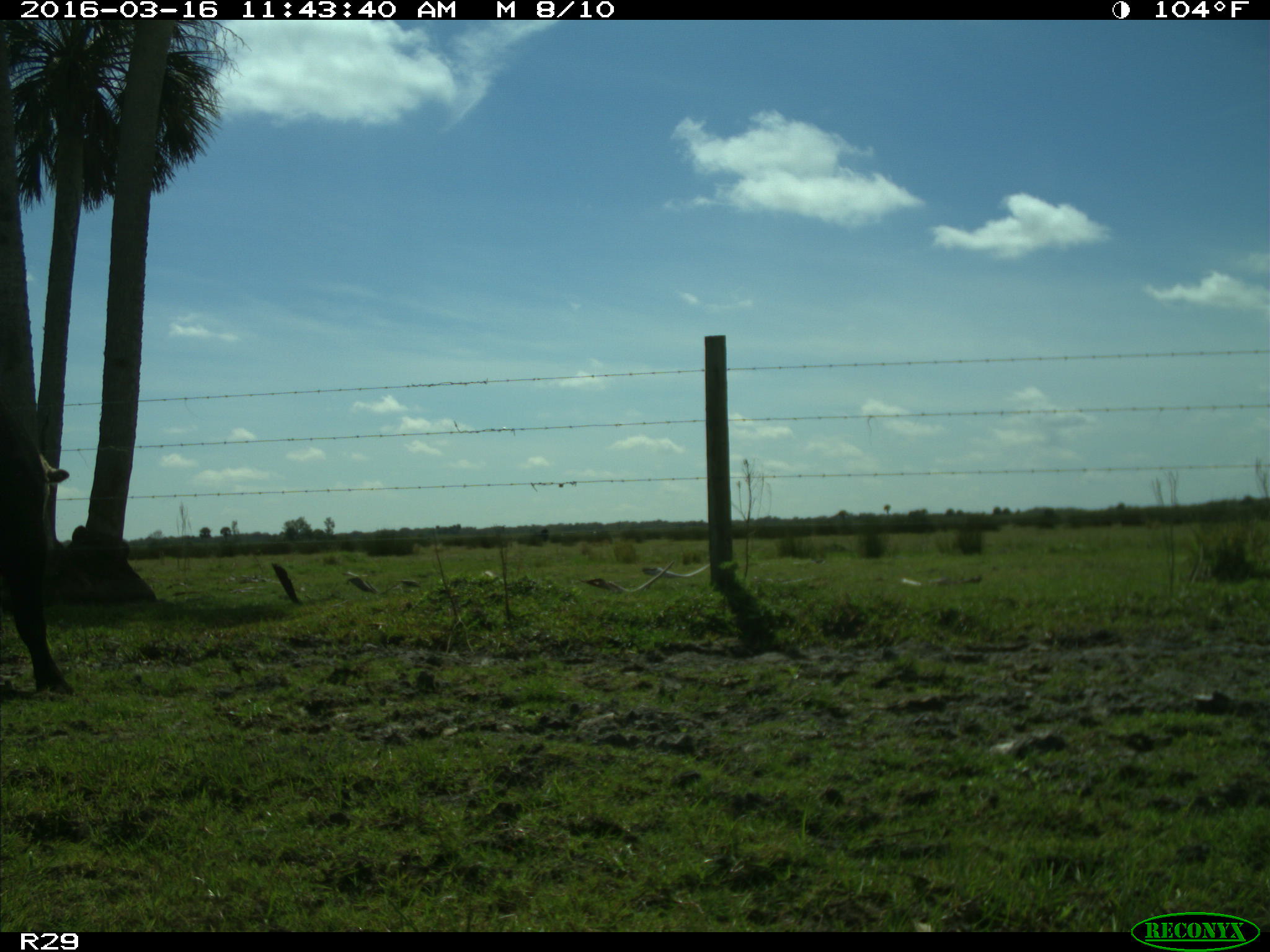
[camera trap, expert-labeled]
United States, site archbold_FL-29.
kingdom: Animalia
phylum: Chordata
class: Mammalia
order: Artiodactyla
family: Bovidae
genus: Bos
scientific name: Bos taurus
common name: domestic cow